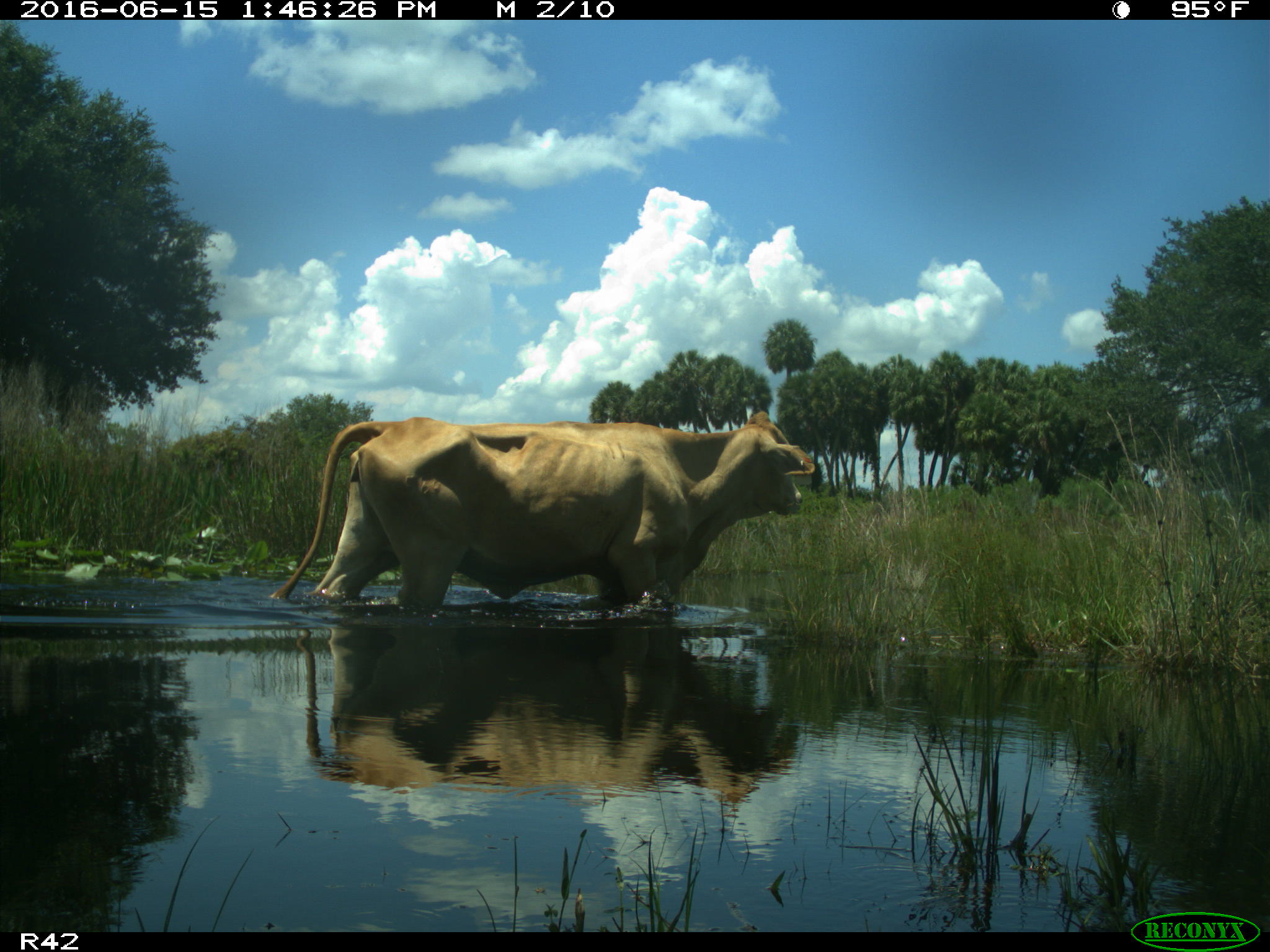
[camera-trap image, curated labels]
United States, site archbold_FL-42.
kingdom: Animalia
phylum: Chordata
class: Mammalia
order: Artiodactyla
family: Bovidae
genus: Bos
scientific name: Bos taurus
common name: domestic cow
Bos taurus (domestic cow).